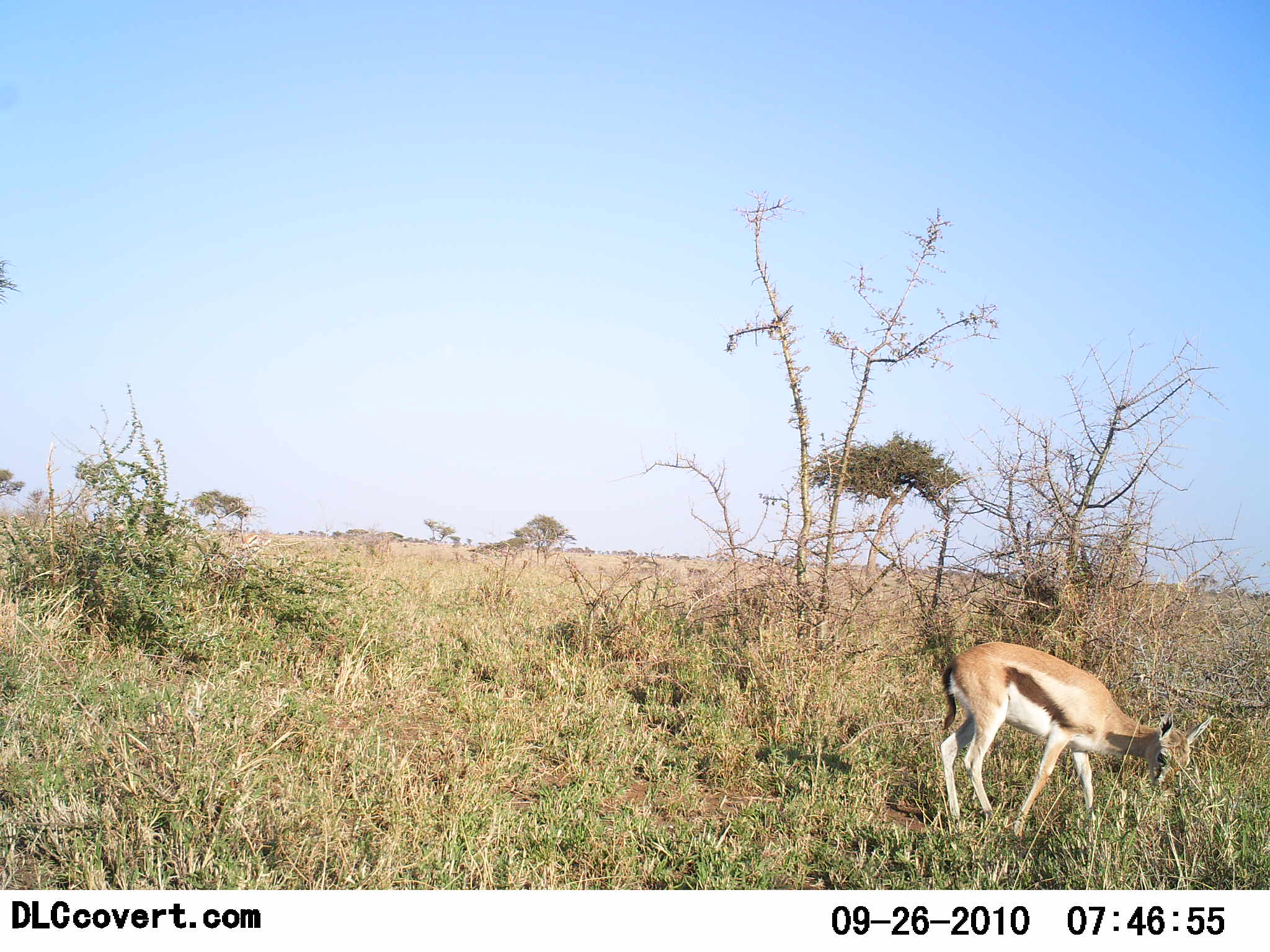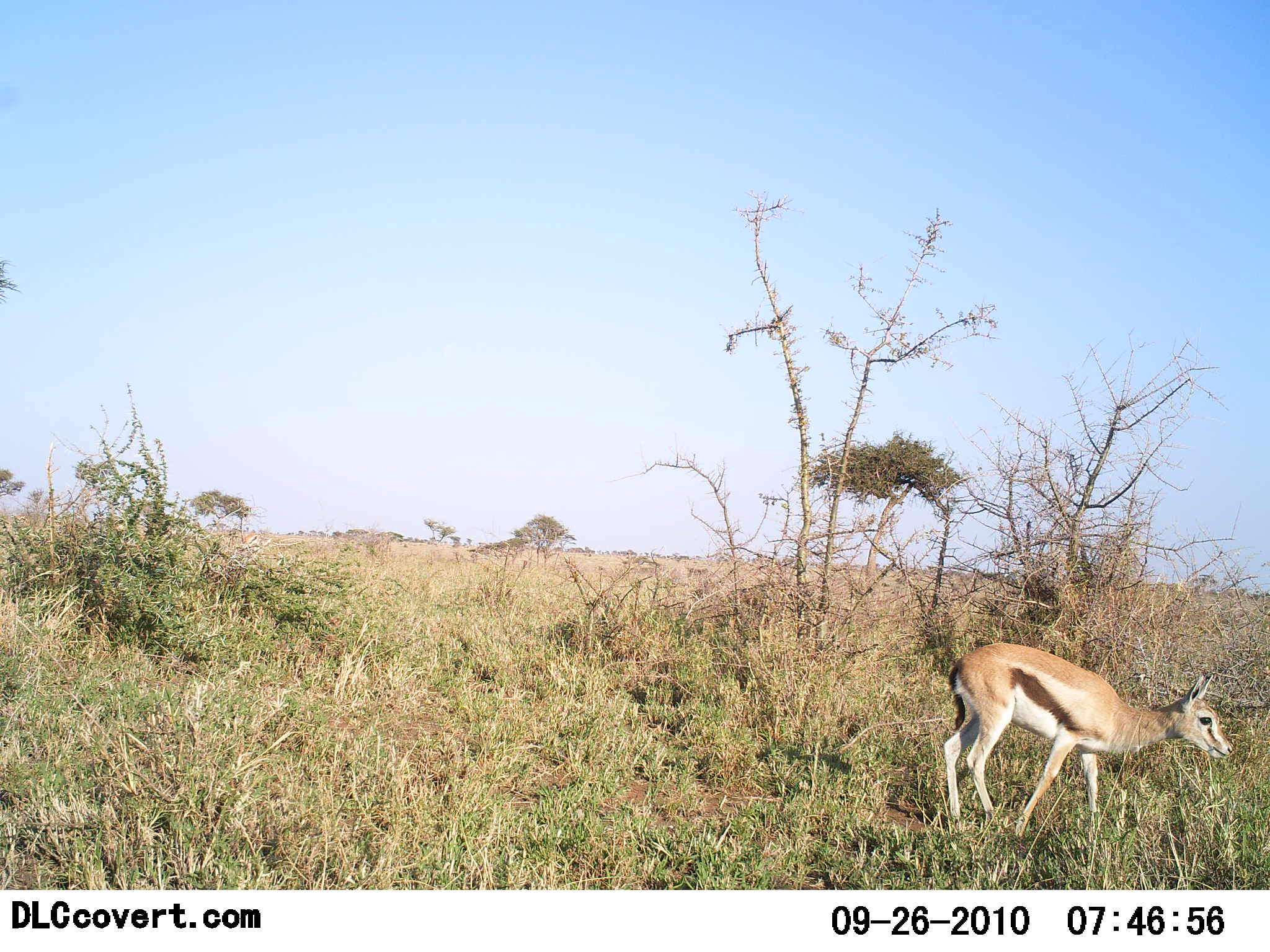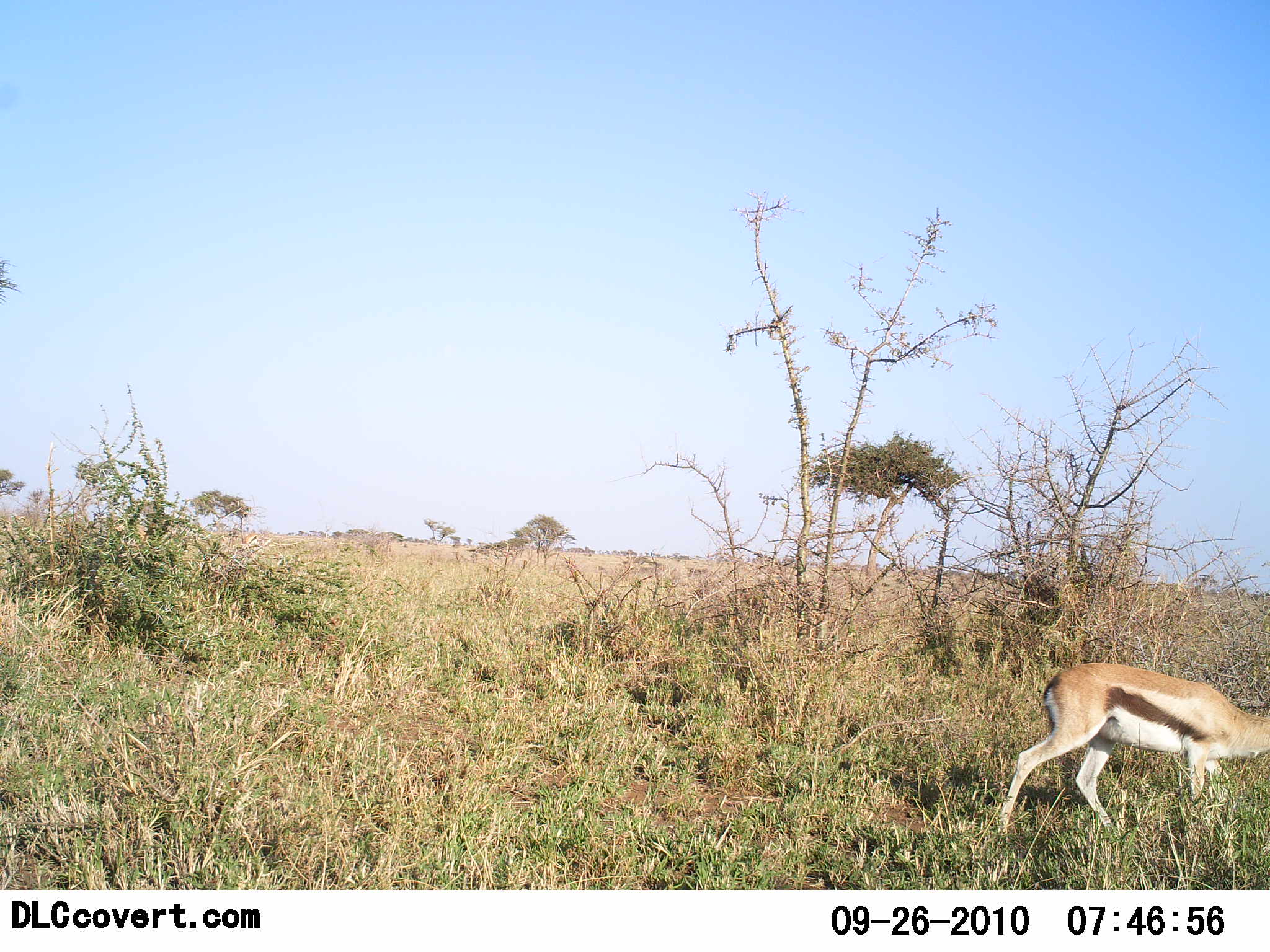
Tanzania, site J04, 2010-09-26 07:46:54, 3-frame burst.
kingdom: Animalia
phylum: Chordata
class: Mammalia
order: Artiodactyla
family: Bovidae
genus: Eudorcas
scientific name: Eudorcas thomsonii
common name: thomson's gazelle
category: gazellethomsons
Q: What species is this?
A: Gazellethomsons (thomson's gazelle) (Eudorcas thomsonii).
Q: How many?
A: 1.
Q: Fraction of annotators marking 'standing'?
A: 12%.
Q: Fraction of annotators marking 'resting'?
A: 0%.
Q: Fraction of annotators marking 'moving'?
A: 81%.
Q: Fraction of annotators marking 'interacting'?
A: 0%.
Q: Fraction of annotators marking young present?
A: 6%.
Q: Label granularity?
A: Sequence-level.